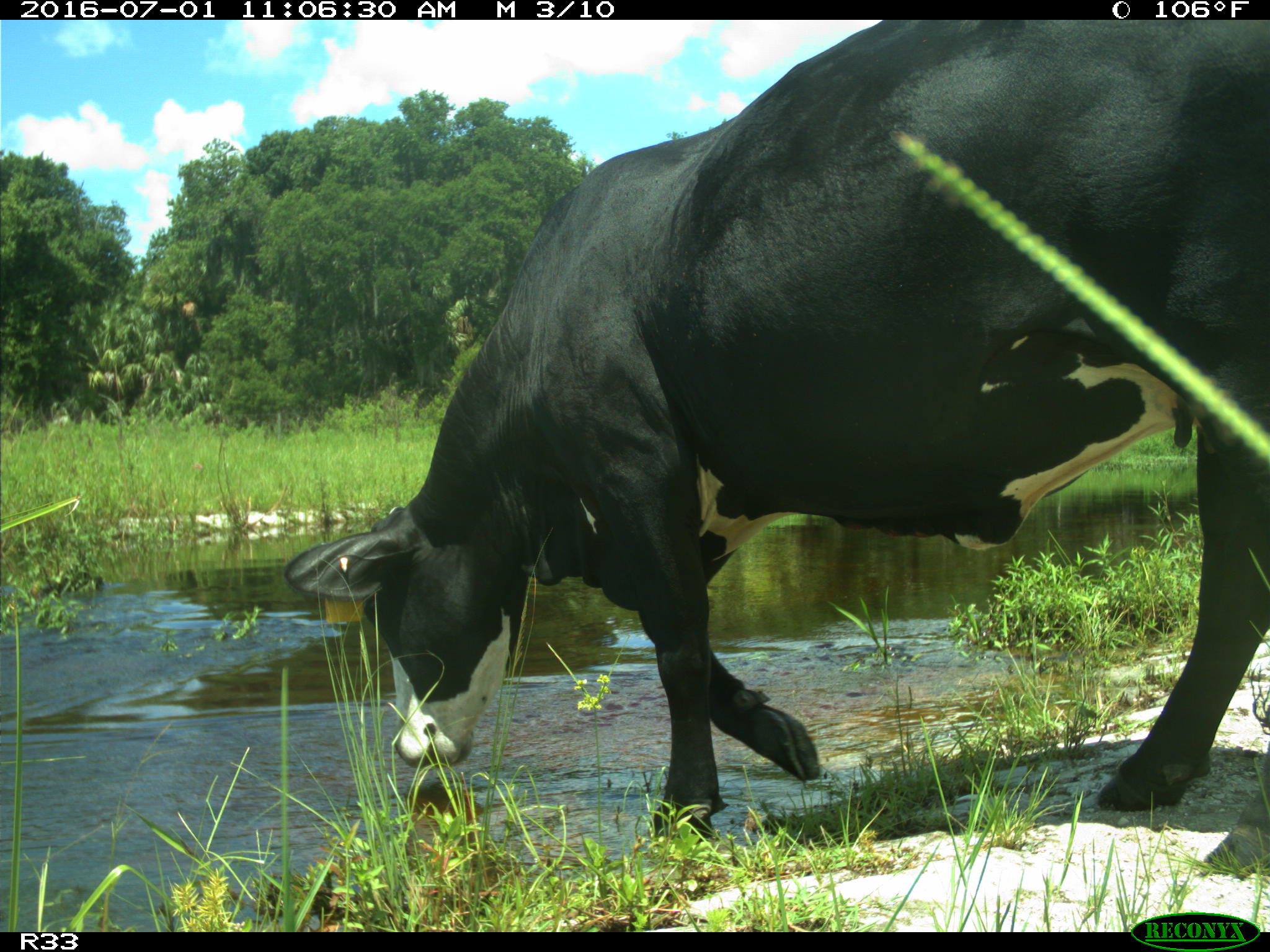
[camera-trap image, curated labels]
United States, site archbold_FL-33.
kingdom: Animalia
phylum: Chordata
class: Mammalia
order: Artiodactyla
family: Bovidae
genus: Bos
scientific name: Bos taurus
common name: domestic cow